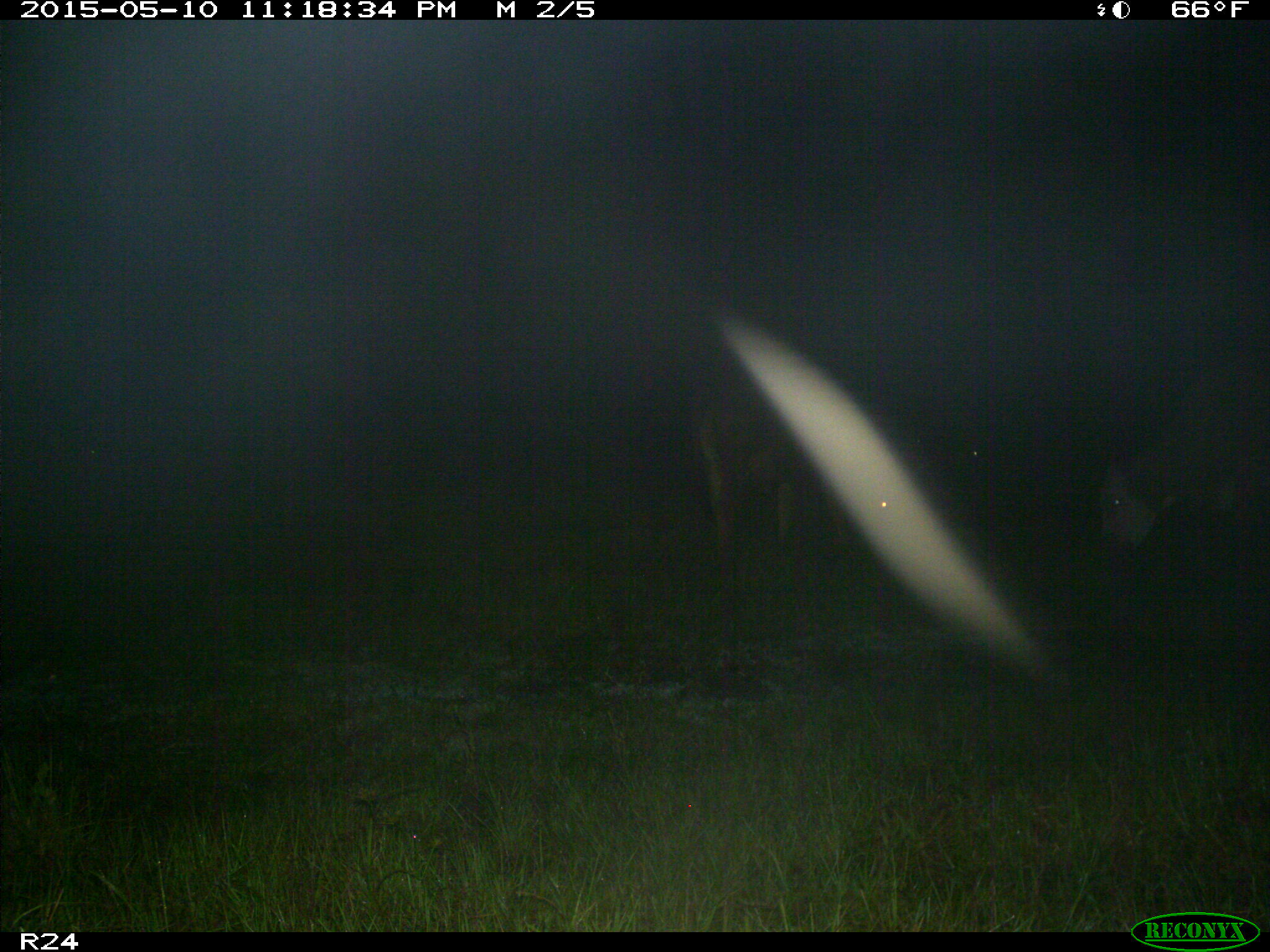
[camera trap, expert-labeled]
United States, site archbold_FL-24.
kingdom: Animalia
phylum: Chordata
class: Mammalia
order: Artiodactyla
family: Bovidae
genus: Bos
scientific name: Bos taurus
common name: domestic cow